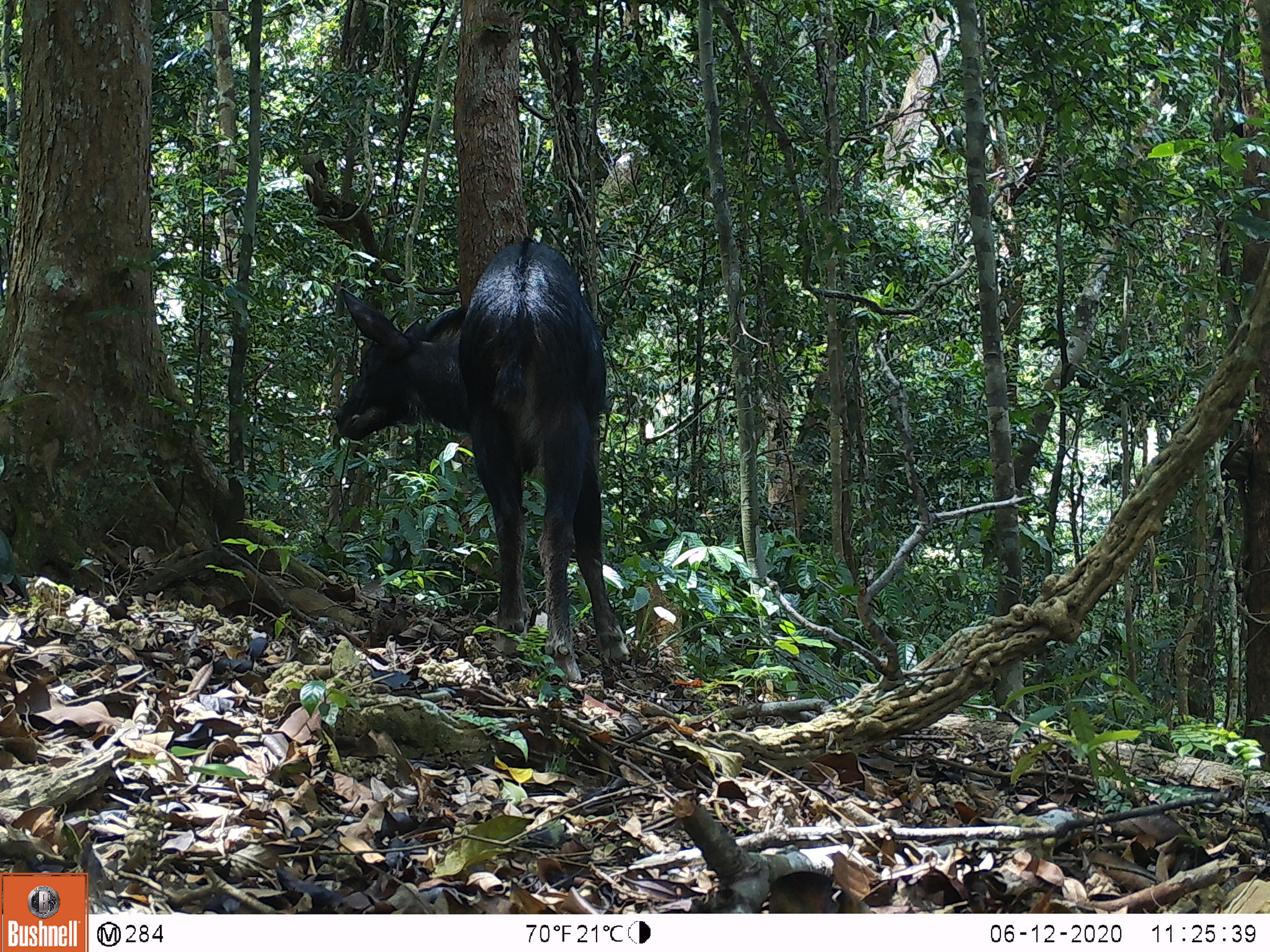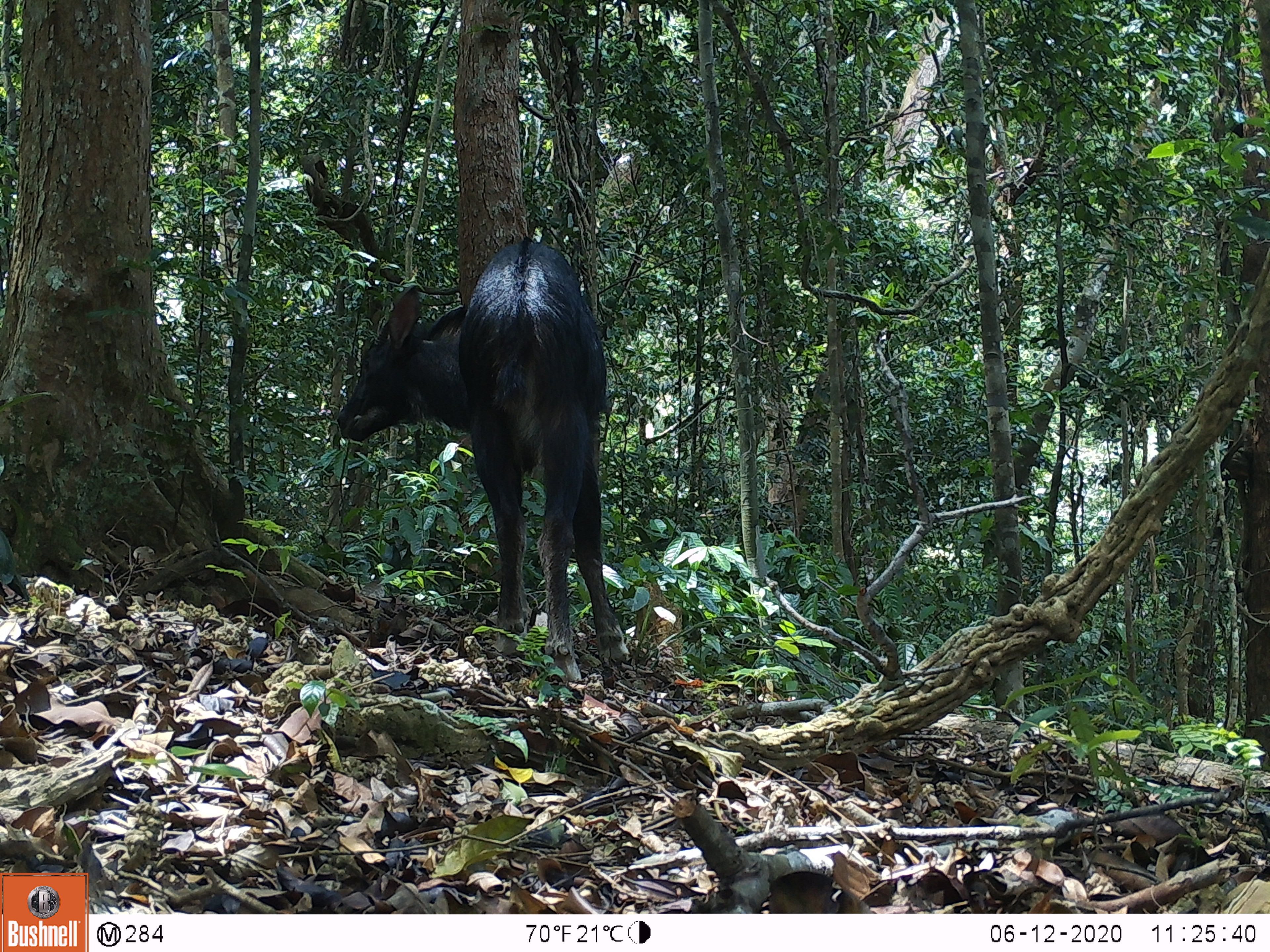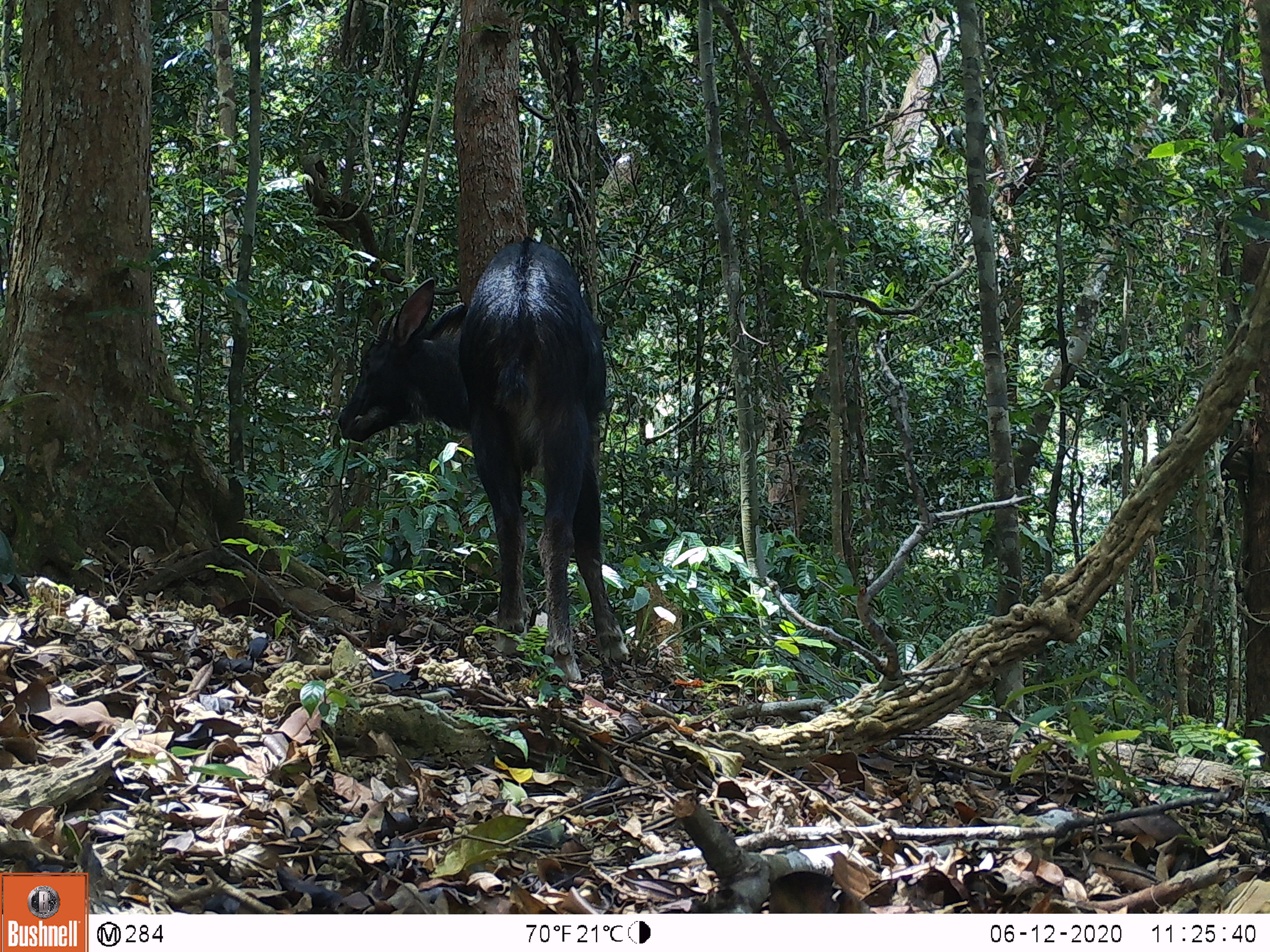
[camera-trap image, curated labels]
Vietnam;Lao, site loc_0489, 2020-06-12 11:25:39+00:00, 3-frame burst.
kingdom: Animalia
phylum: Chordata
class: Mammalia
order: Artiodactyla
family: Bovidae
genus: Capricornis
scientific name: Capricornis sumatraensis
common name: chinese serow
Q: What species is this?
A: Chinese serow (Capricornis sumatraensis).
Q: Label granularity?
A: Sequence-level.